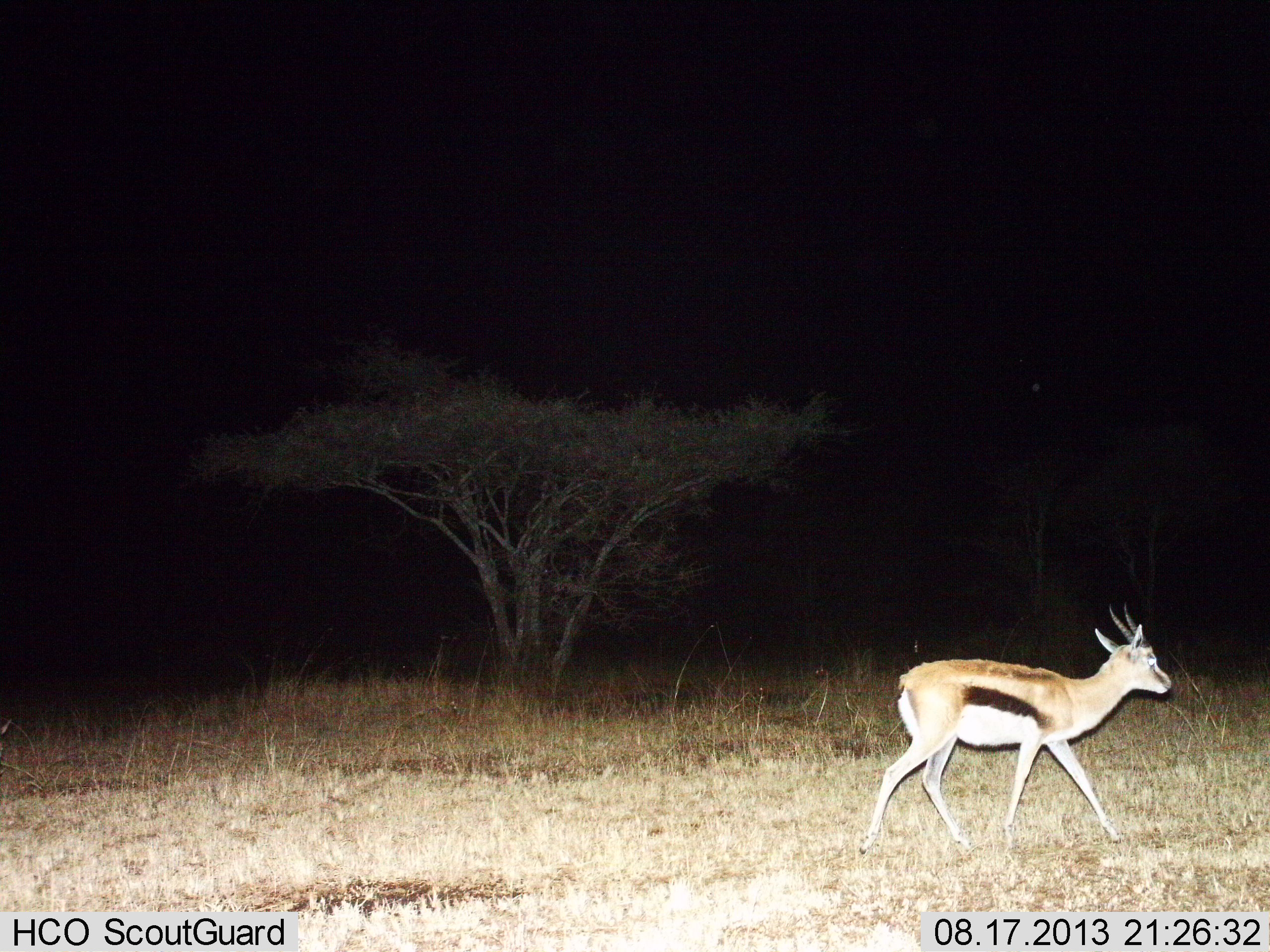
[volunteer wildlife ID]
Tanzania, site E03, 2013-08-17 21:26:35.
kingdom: Animalia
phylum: Chordata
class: Mammalia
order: Artiodactyla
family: Bovidae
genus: Eudorcas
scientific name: Eudorcas thomsonii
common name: thomson's gazelle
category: gazellethomsons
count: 1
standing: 16%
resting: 0%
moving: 84%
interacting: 0%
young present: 0%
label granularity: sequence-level